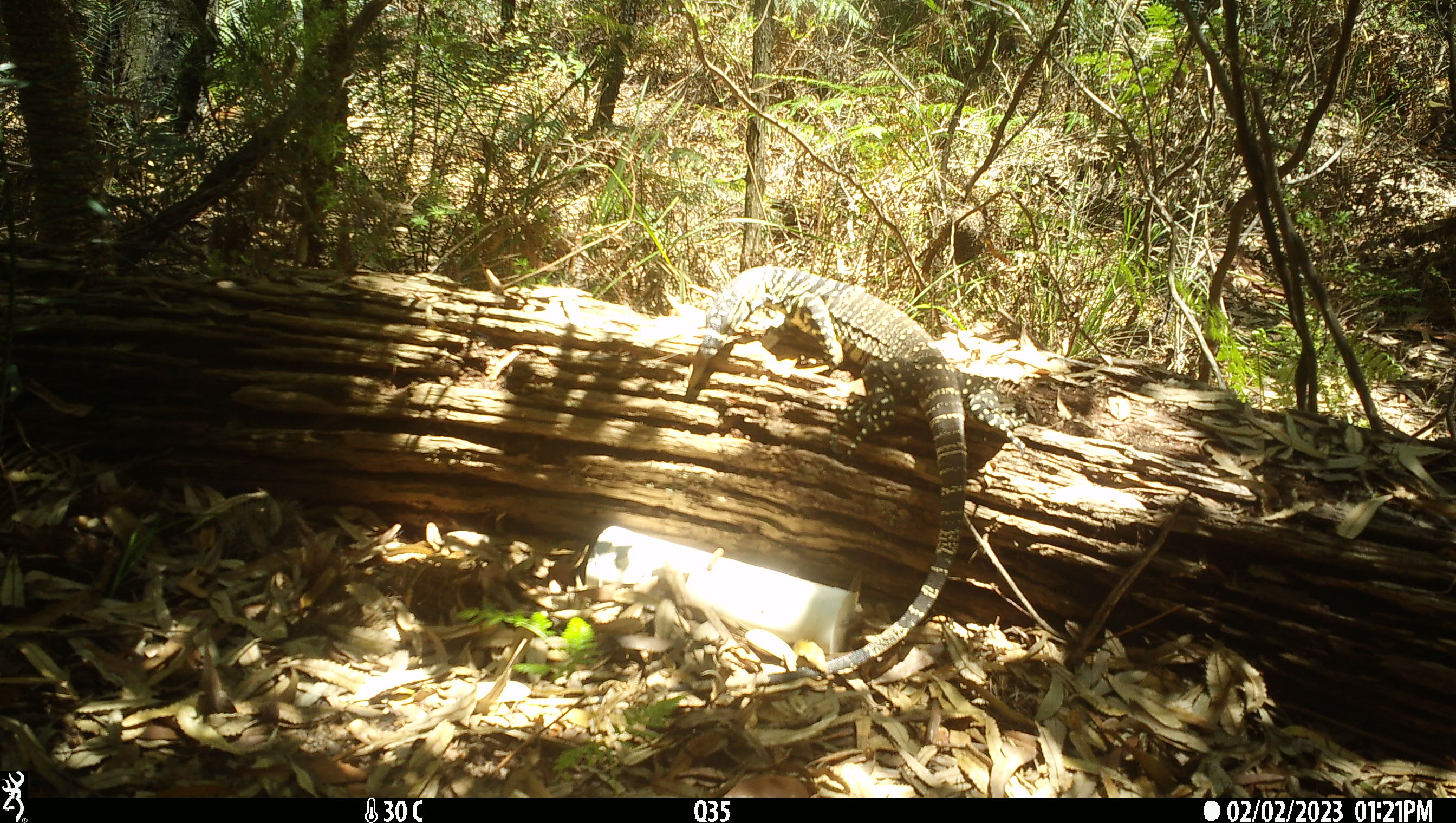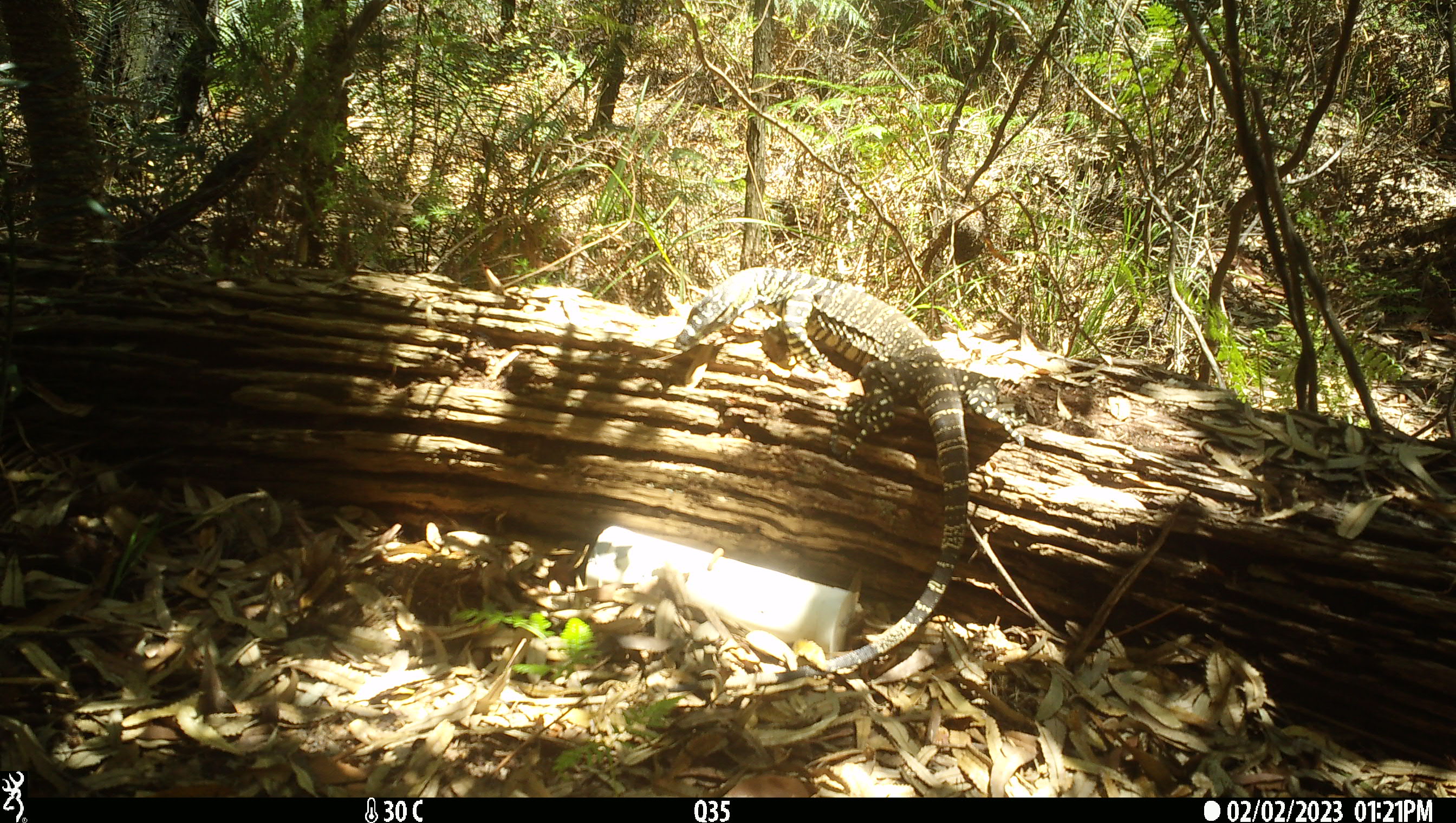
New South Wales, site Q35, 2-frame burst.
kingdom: Animalia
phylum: Chordata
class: Reptilia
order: Squamata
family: Varanidae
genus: Varanus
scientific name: Varanus varius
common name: lace monitor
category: goanna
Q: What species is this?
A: Goanna (lace monitor) (Varanus varius).